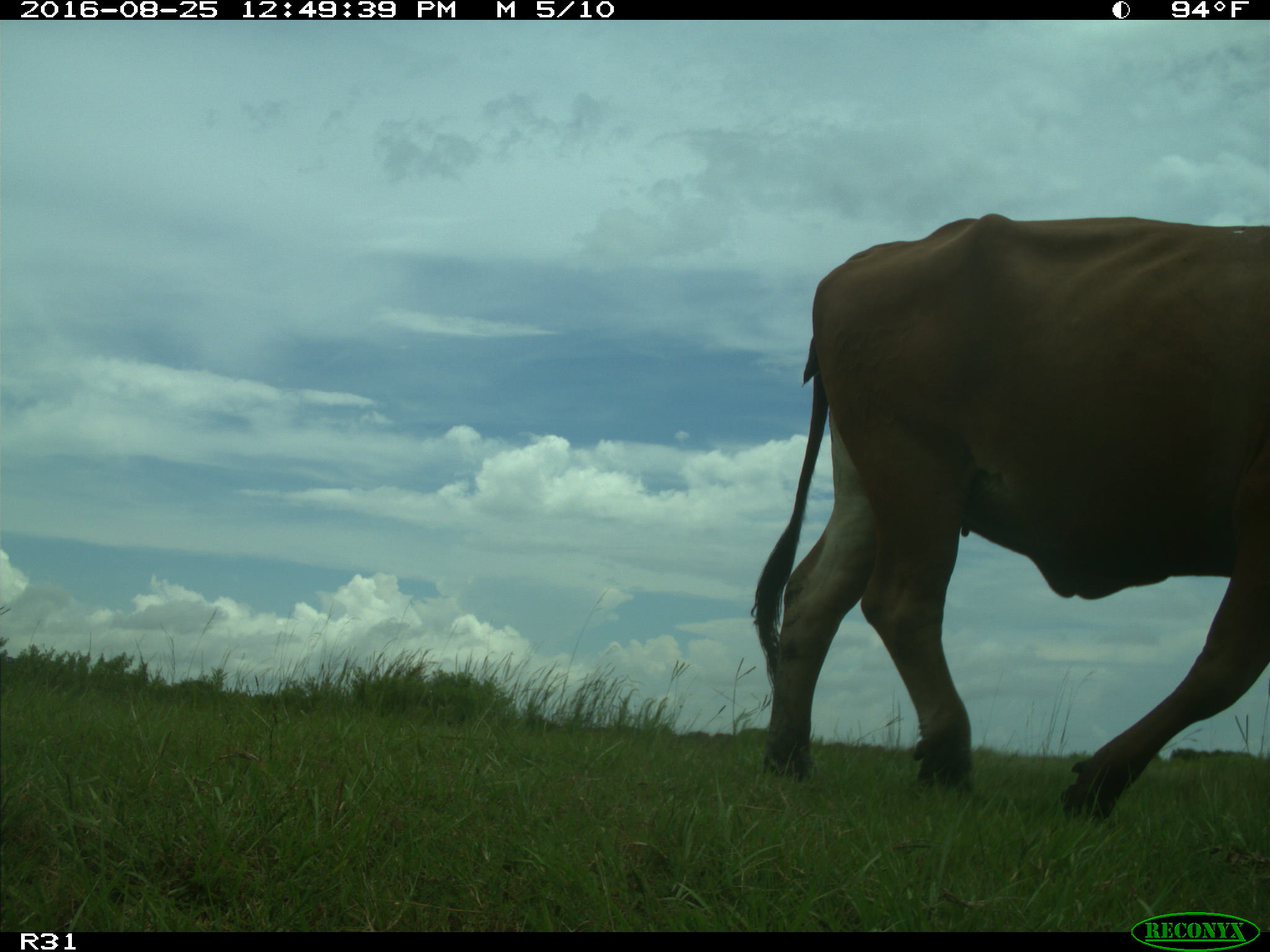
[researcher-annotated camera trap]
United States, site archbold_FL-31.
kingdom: Animalia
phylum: Chordata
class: Mammalia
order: Artiodactyla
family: Bovidae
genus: Bos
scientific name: Bos taurus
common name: domestic cow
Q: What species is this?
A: Bos taurus (domestic cow).